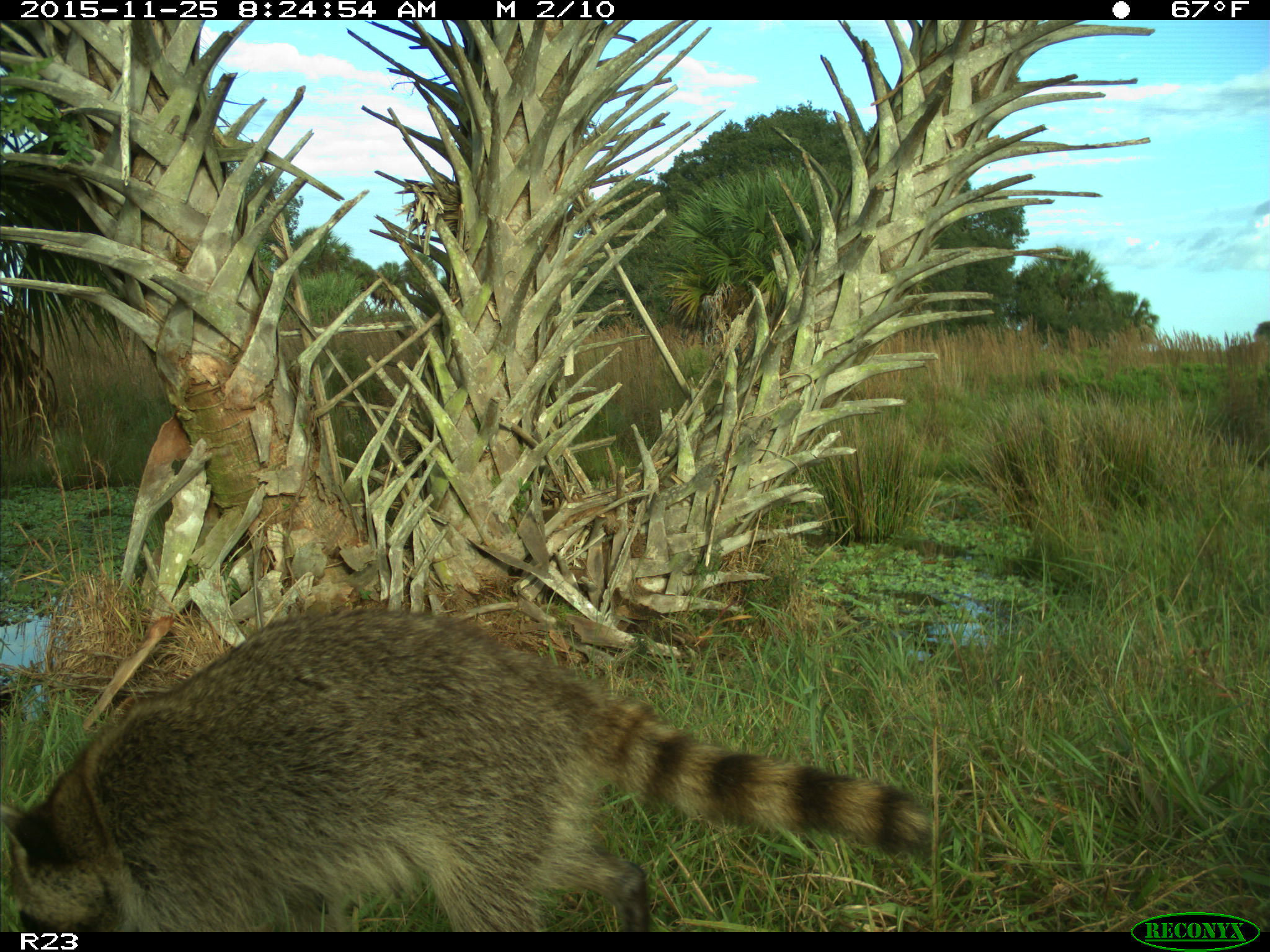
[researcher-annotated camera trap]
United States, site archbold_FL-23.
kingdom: Animalia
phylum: Chordata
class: Mammalia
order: Carnivora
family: Procyonidae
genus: Procyon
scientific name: Procyon lotor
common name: common raccoon